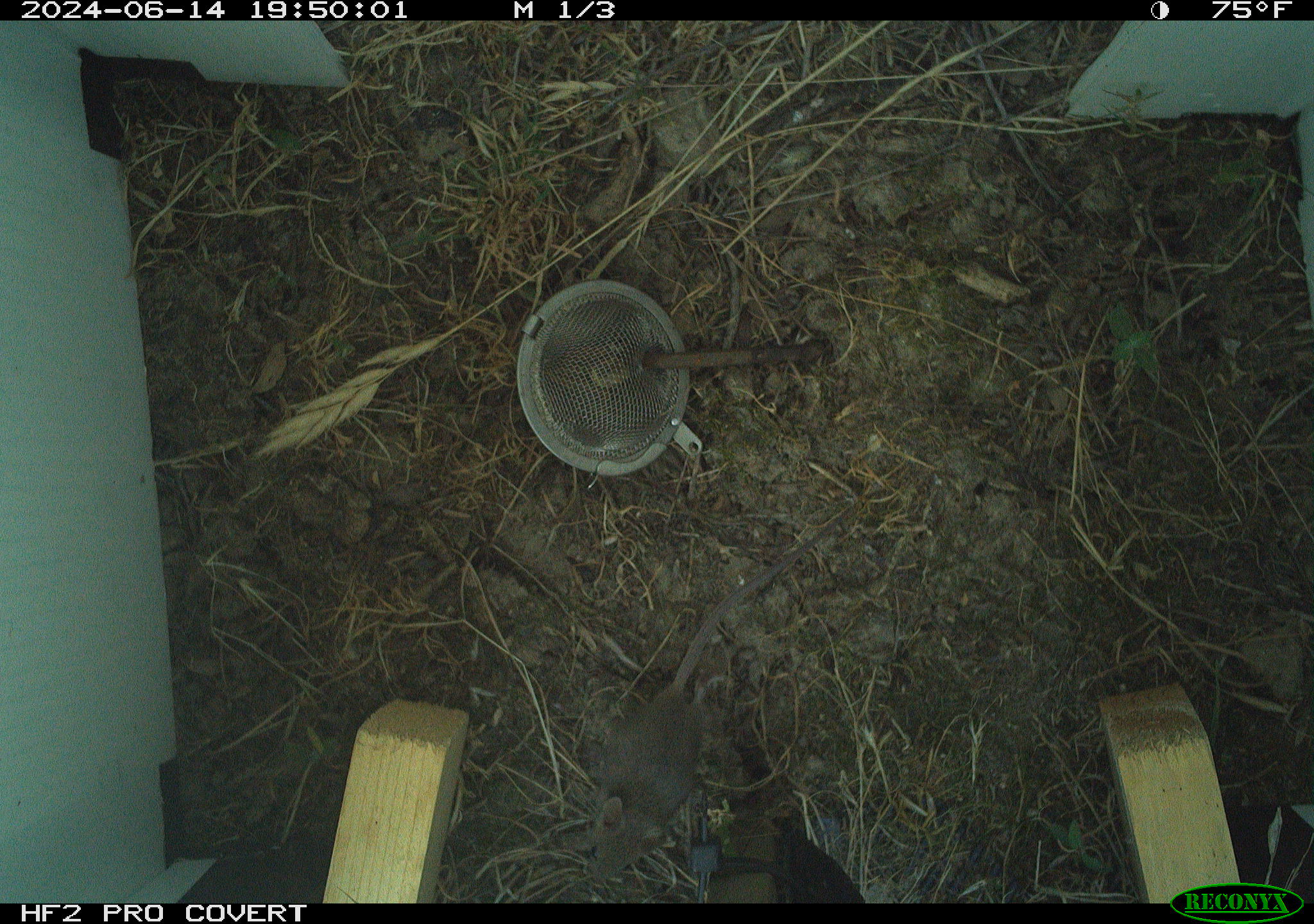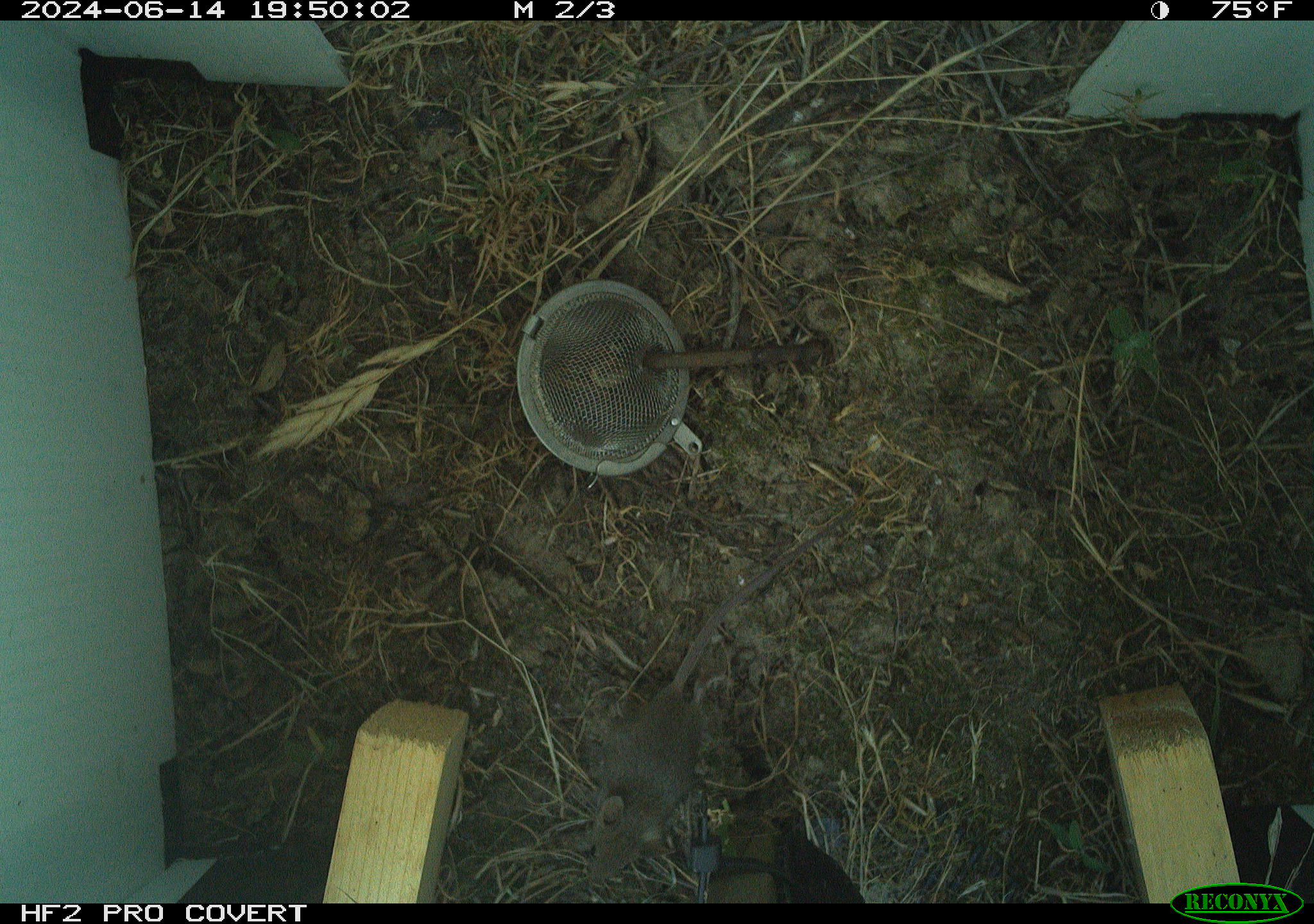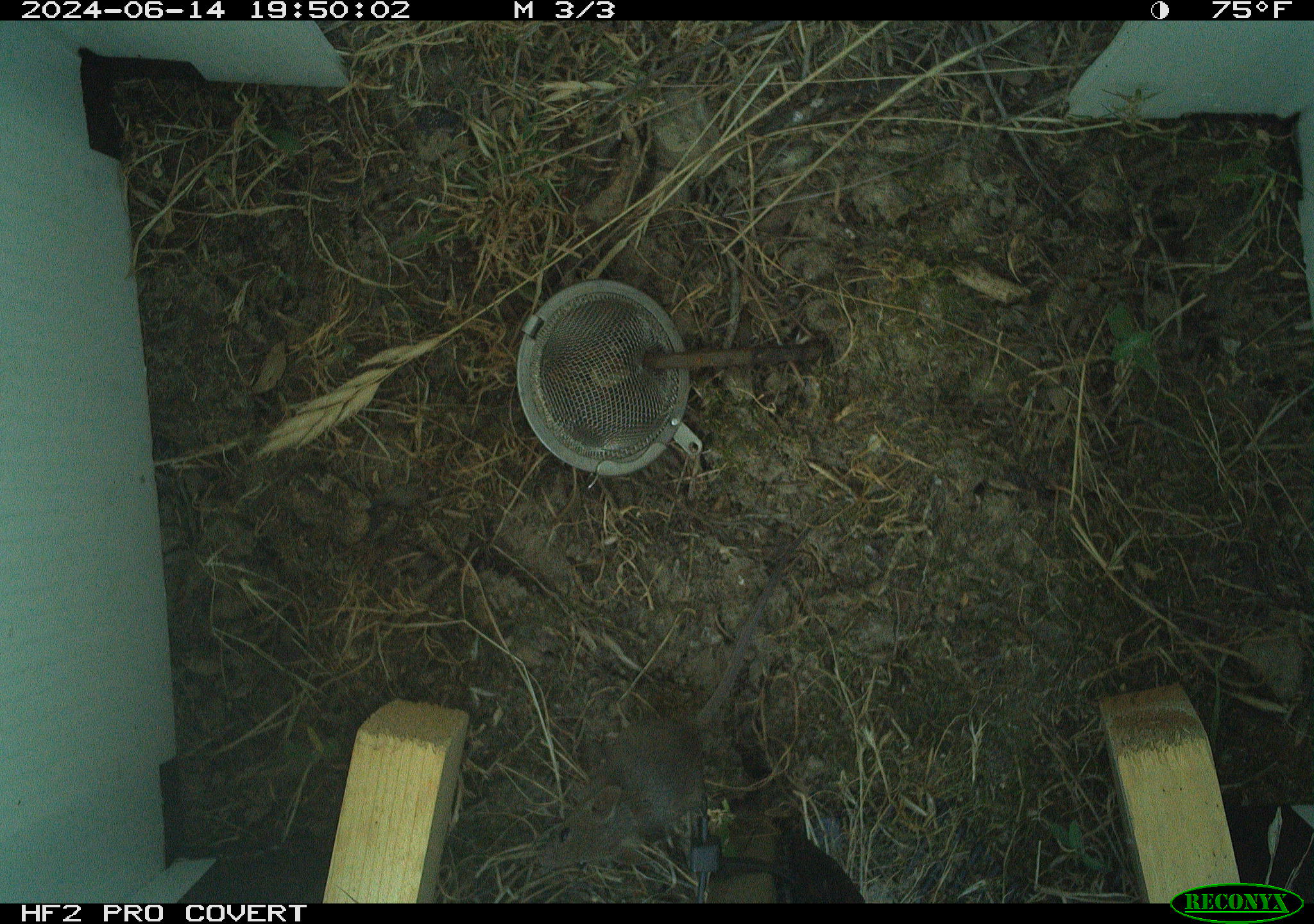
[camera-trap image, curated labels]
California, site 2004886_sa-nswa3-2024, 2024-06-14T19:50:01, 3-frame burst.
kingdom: Animalia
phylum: Chordata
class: Mammalia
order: Rodentia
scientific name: Rodentia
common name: rodent